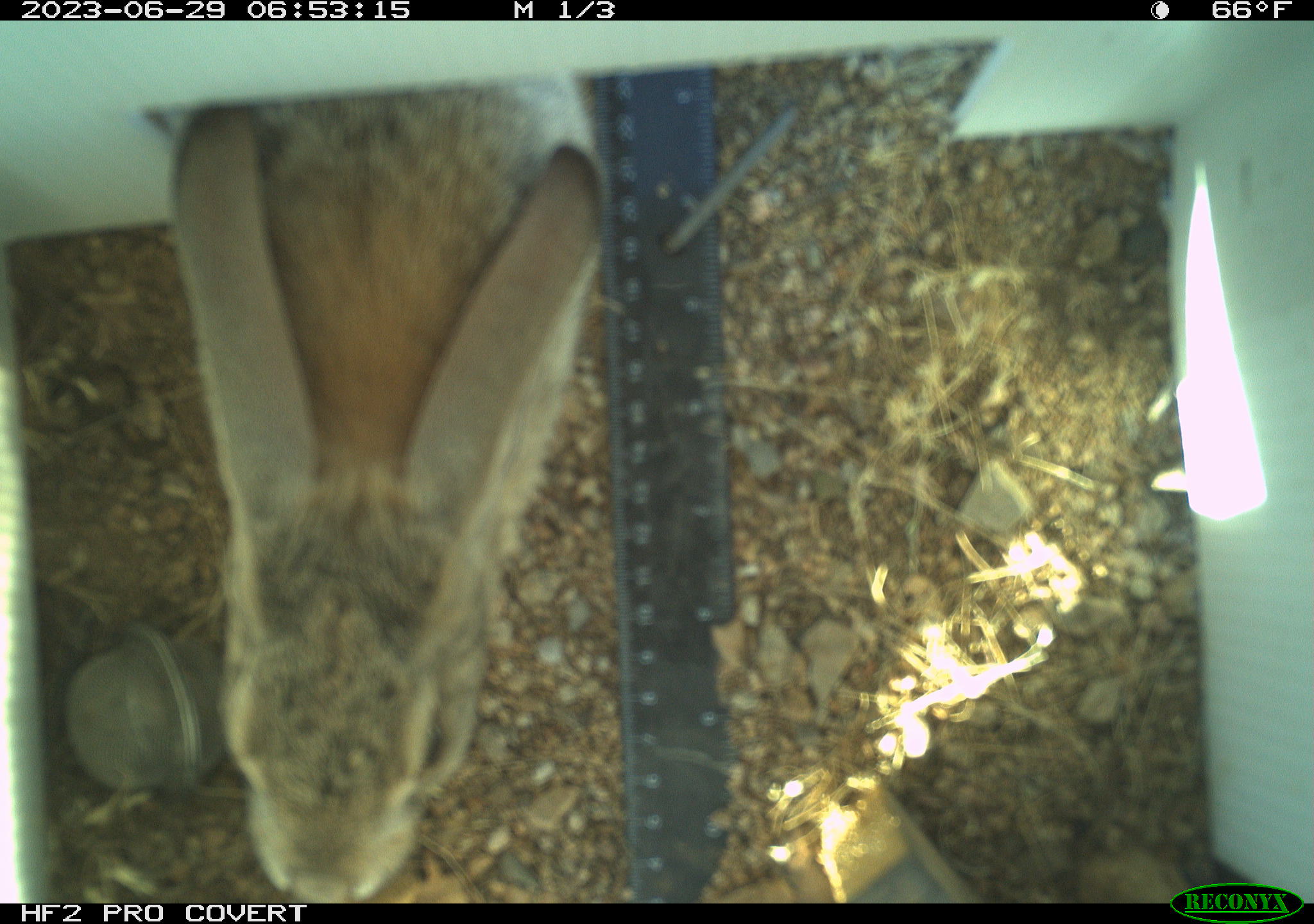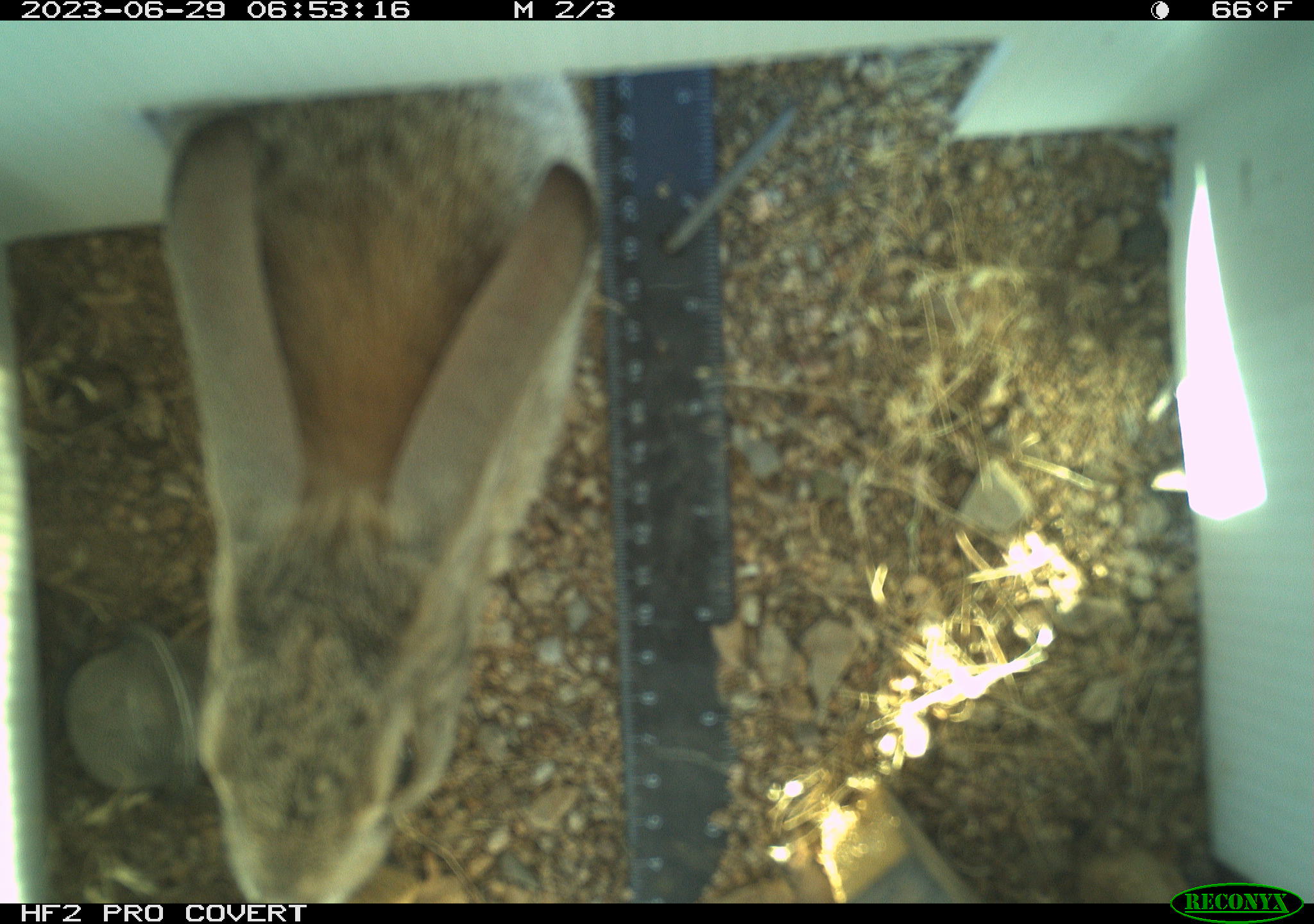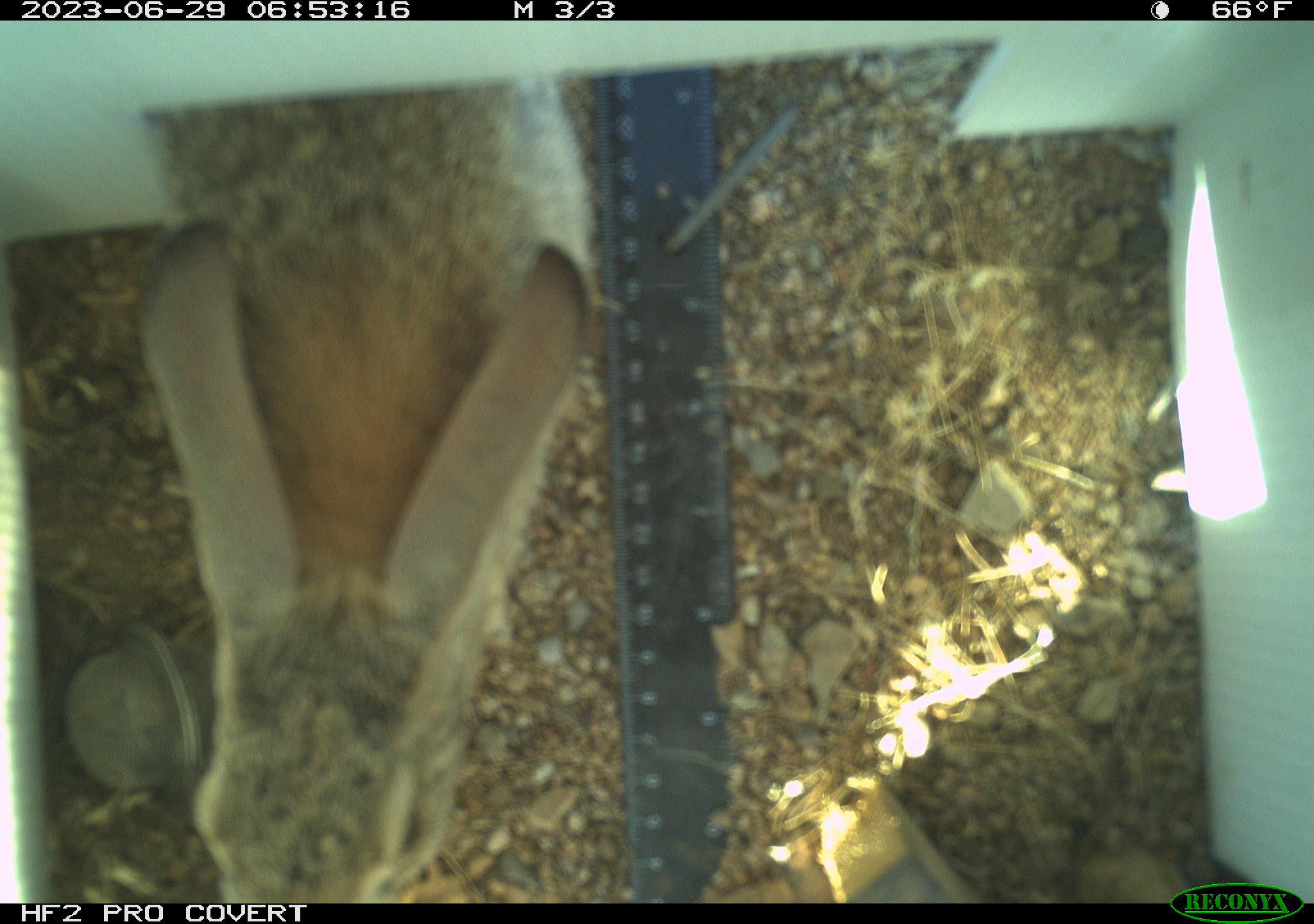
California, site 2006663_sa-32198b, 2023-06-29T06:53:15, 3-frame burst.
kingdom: Animalia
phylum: Chordata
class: Mammalia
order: Lagomorpha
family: Leporidae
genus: Lepus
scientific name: Lepus californicus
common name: black-tailed jackrabbit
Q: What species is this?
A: Black-tailed jackrabbit (Lepus californicus).